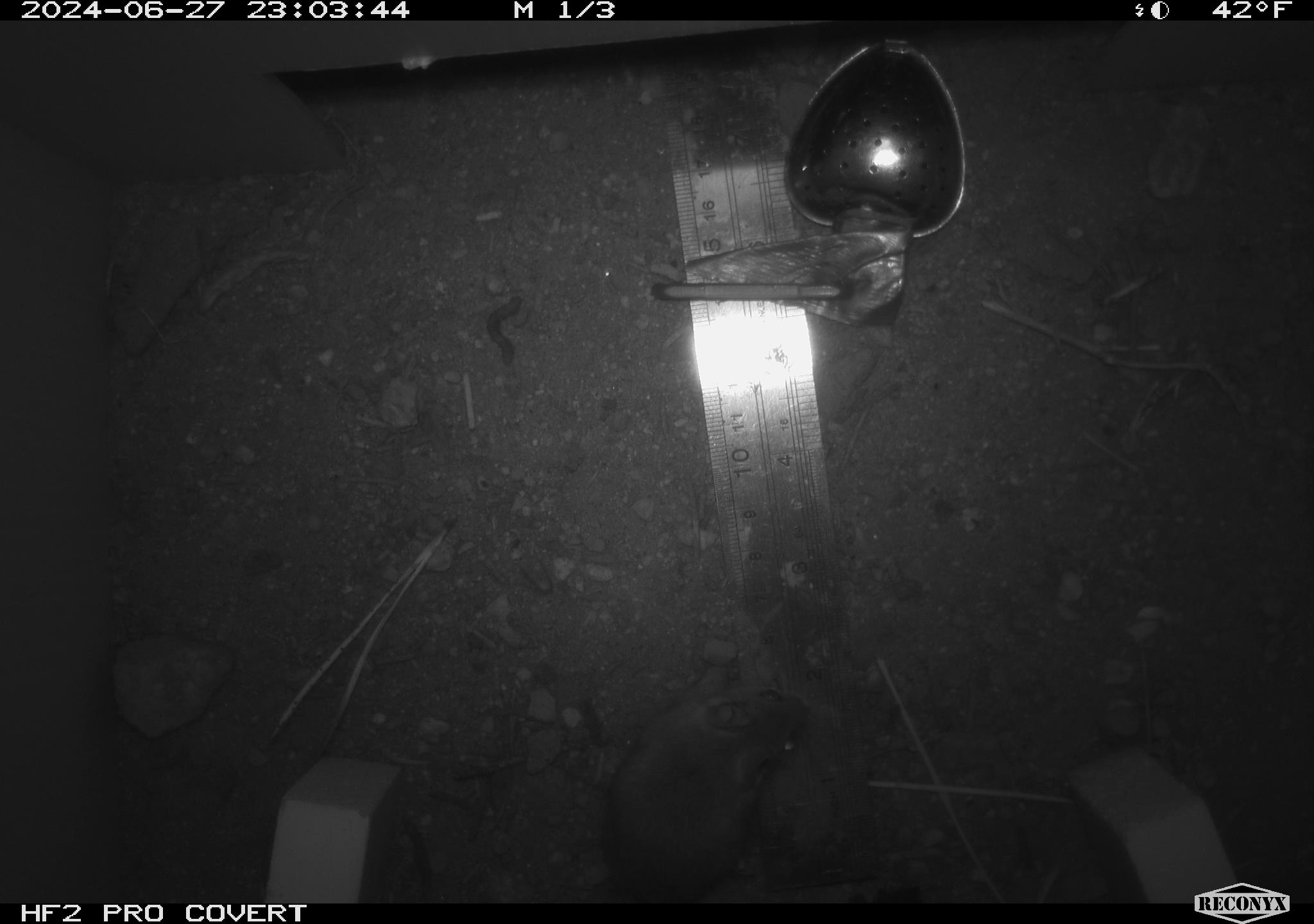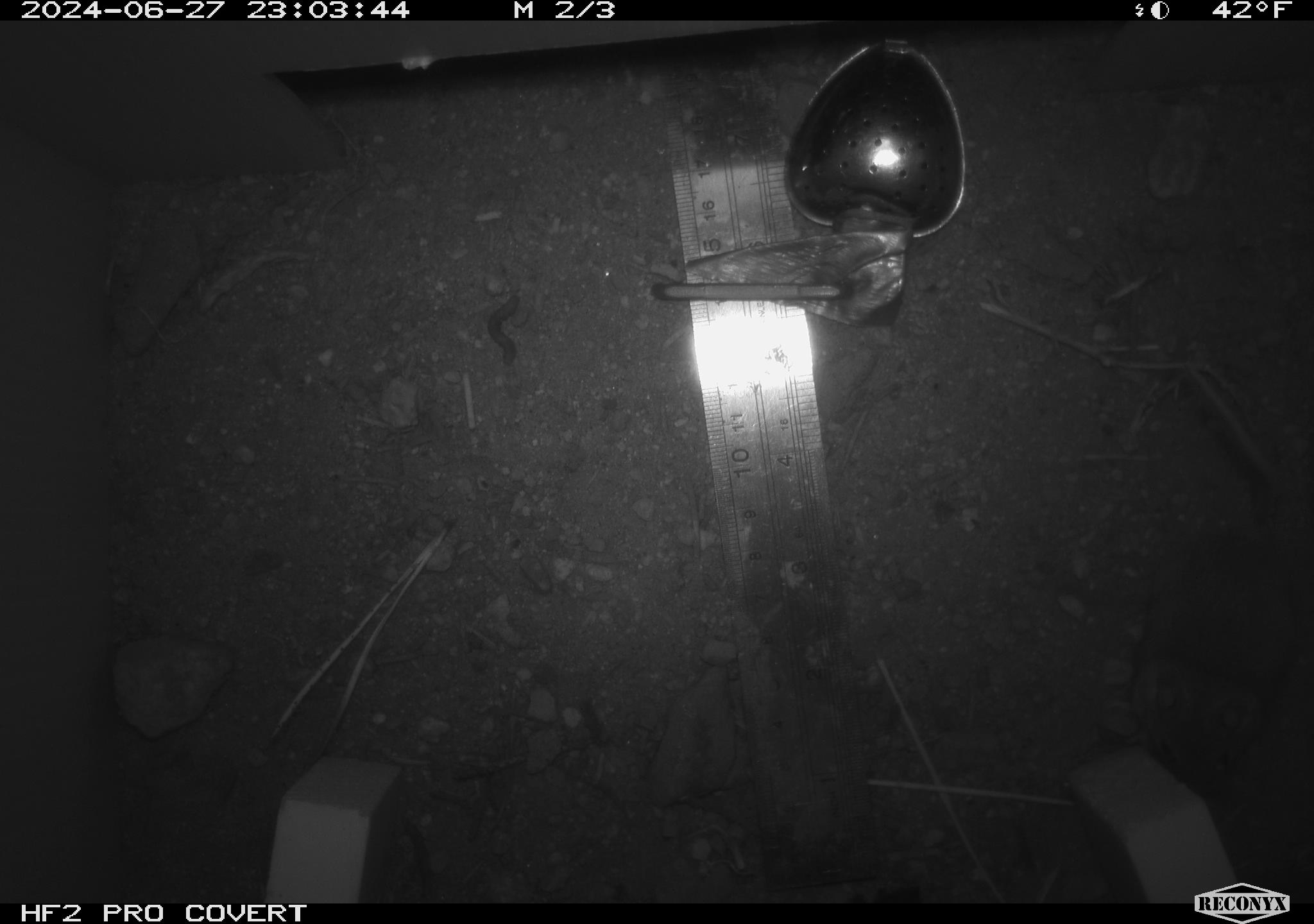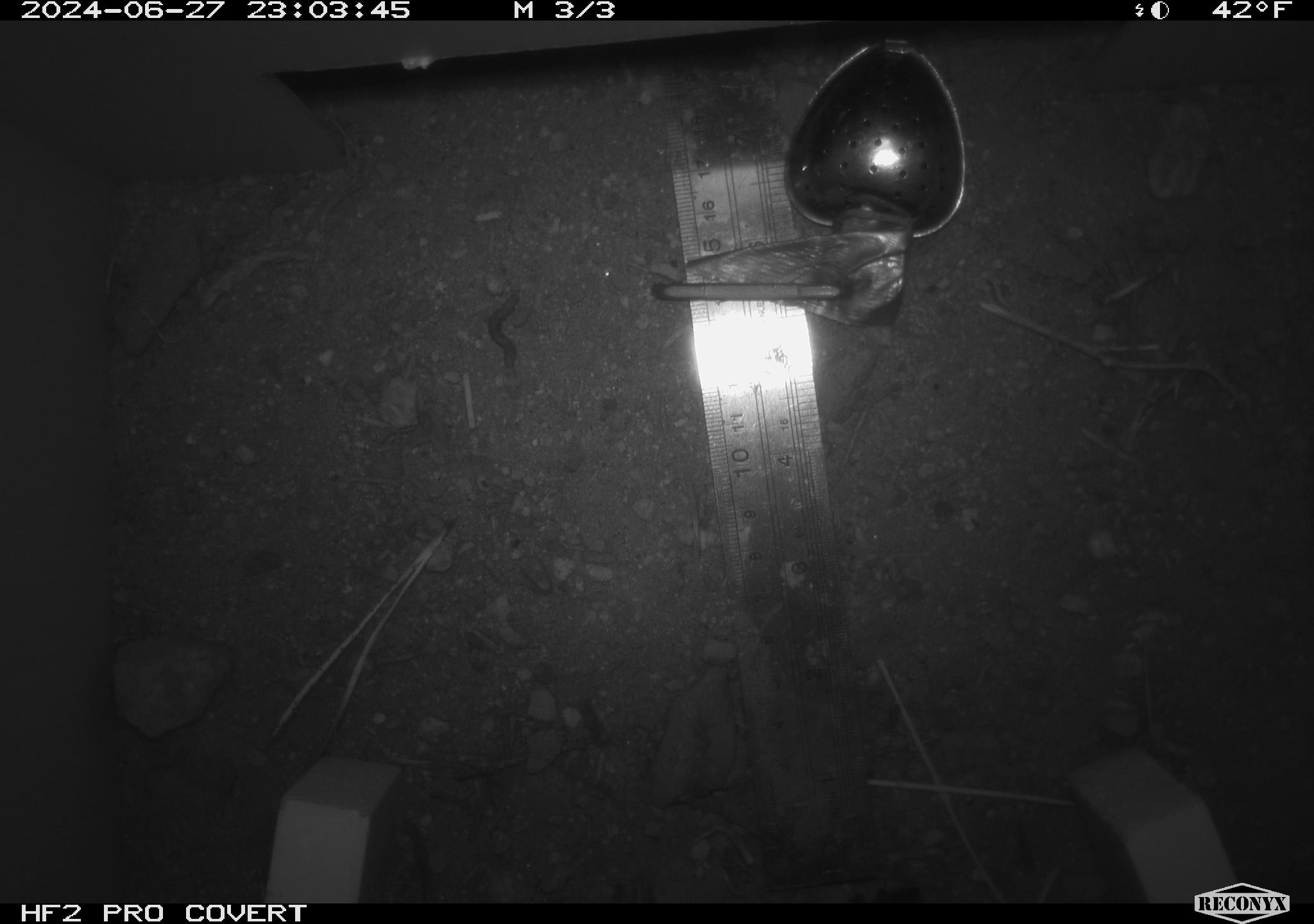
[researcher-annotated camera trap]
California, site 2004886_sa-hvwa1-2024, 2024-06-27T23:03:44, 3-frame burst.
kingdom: Animalia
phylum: Chordata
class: Mammalia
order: Rodentia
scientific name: Rodentia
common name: mouse species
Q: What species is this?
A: Mouse species (Rodentia).